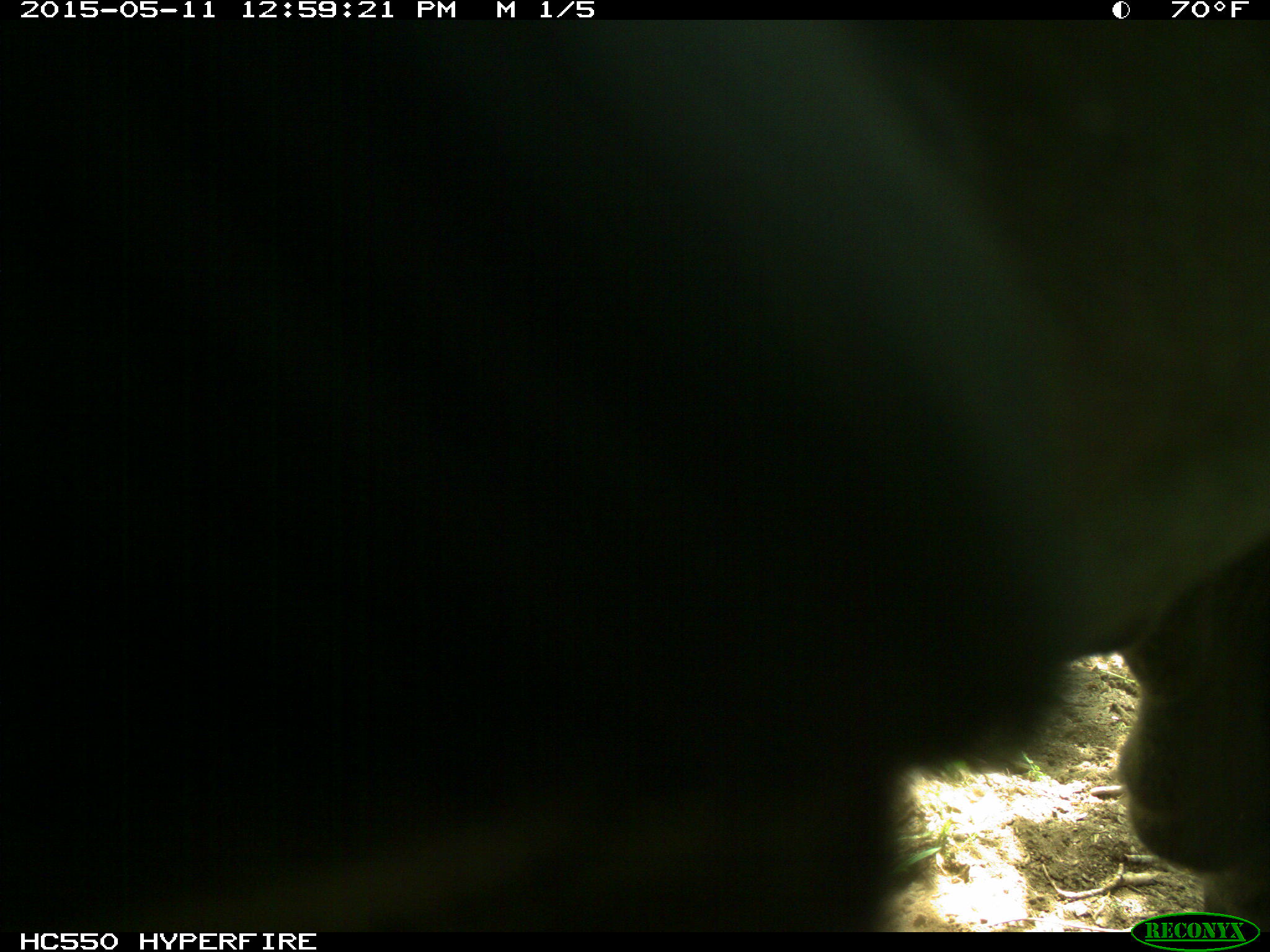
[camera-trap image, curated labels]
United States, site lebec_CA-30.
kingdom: Animalia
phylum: Chordata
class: Mammalia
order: Artiodactyla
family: Bovidae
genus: Bos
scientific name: Bos taurus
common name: domestic cow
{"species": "Bos taurus (domestic cow)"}